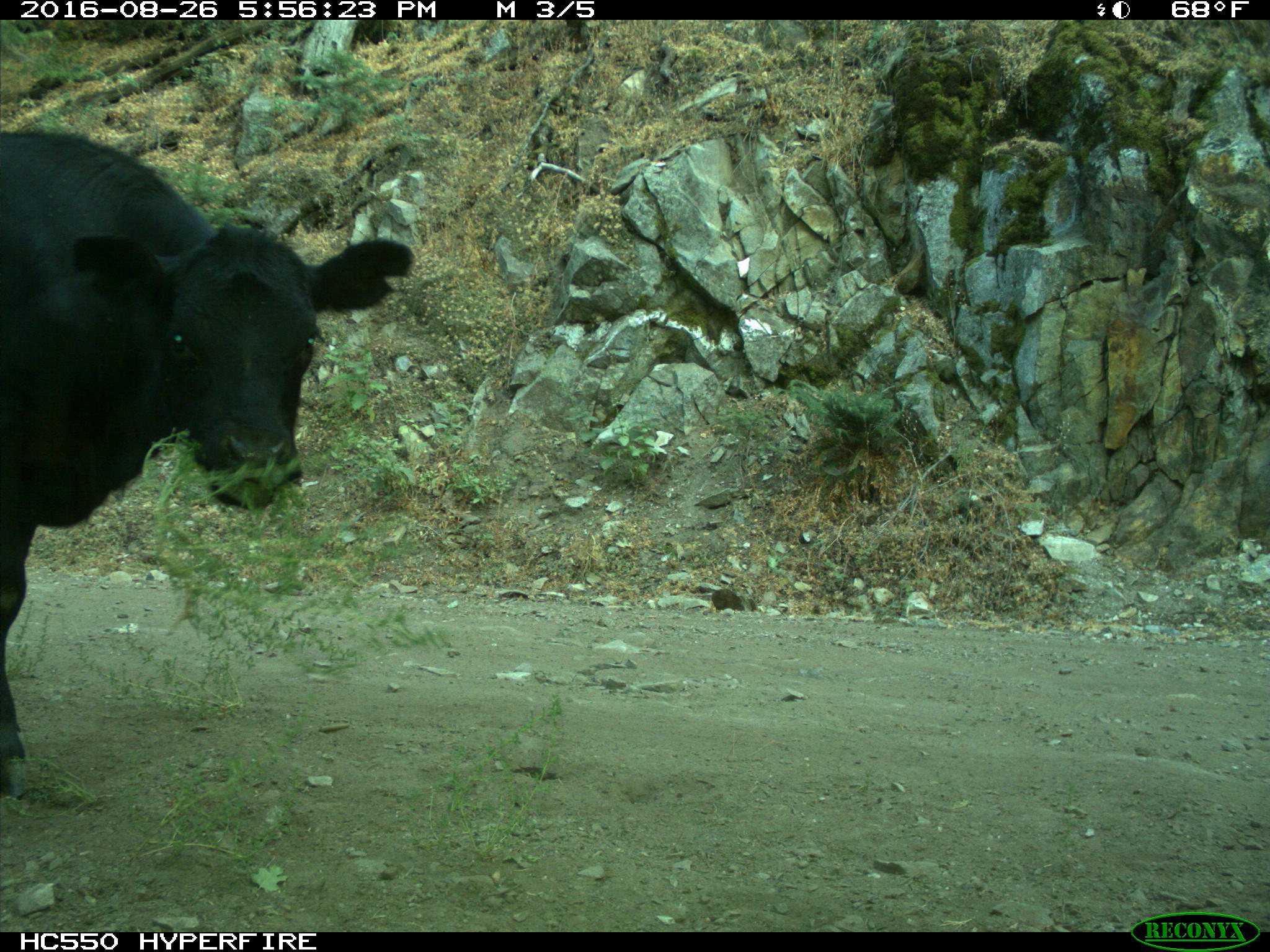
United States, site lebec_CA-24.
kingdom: Animalia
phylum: Chordata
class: Mammalia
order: Artiodactyla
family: Bovidae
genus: Bos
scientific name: Bos taurus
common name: domestic cow